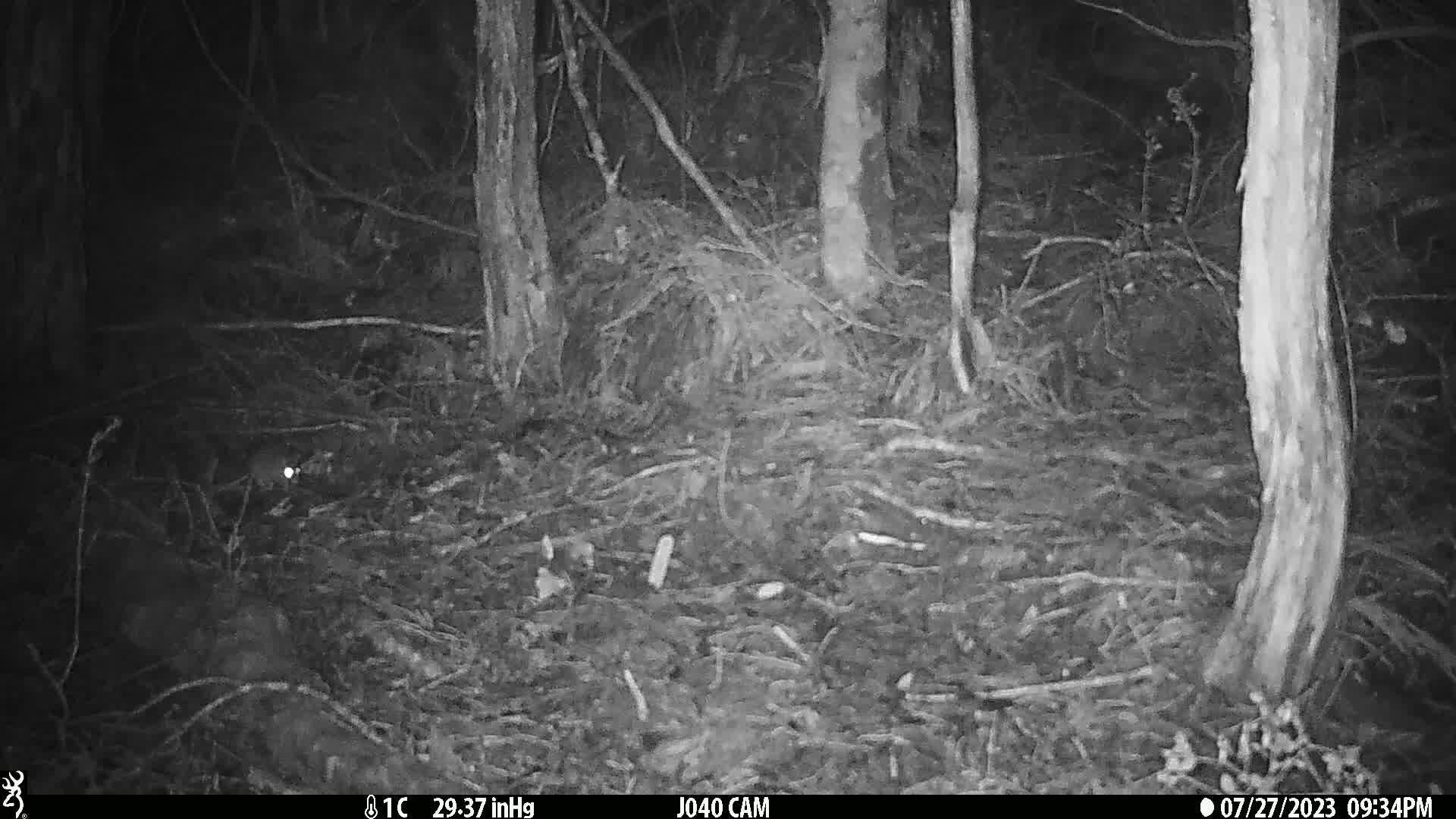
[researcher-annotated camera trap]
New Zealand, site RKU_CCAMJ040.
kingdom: Animalia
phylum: Chordata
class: Mammalia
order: Rodentia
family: Muridae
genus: Rattus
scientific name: Rattus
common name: rat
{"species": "rat (Rattus)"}